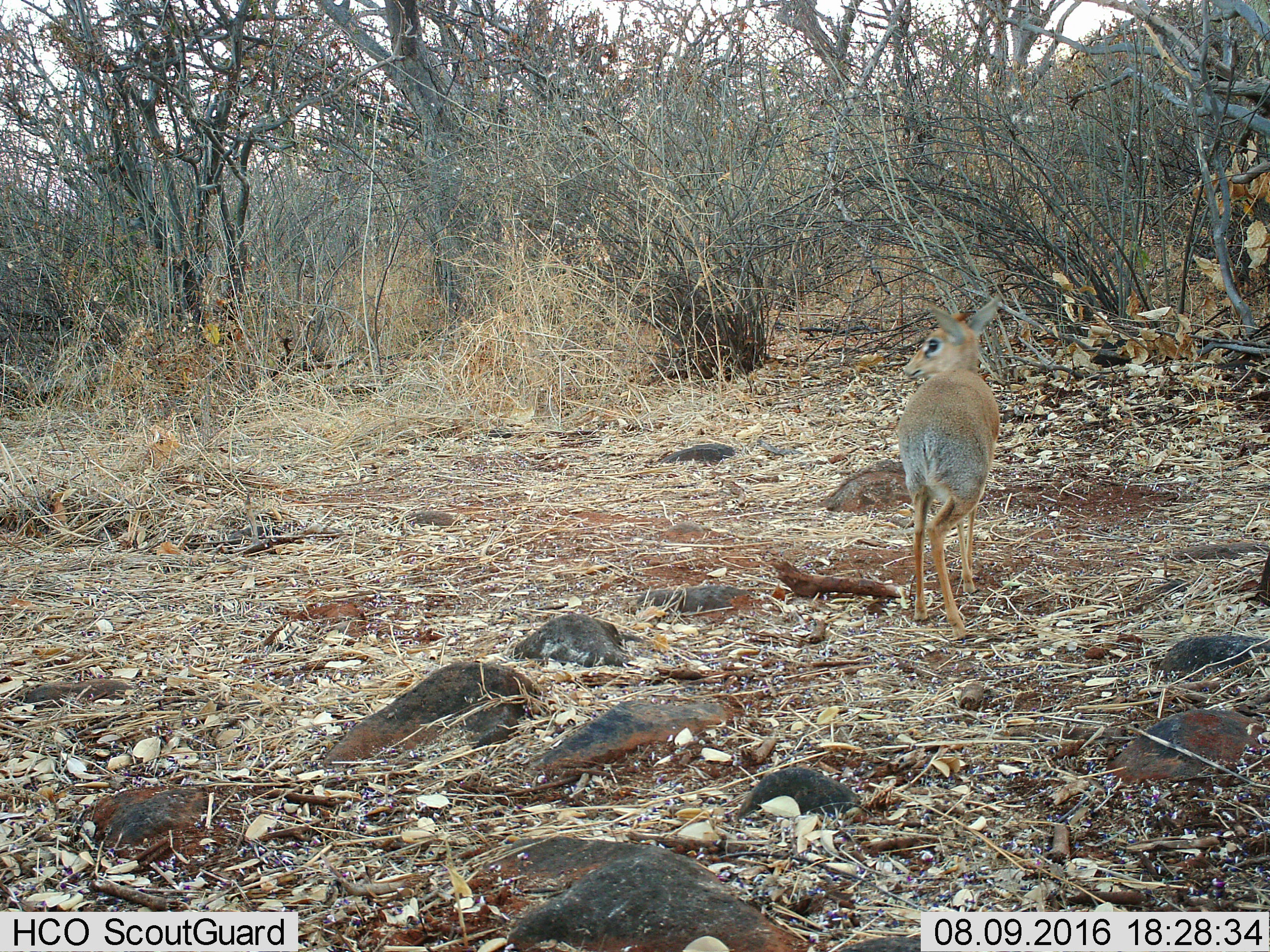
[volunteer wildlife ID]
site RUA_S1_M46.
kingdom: Animalia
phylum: Chordata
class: Mammalia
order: Artiodactyla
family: Bovidae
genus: Madoqua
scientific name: Madoqua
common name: dik-dik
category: dikdik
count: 1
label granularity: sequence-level